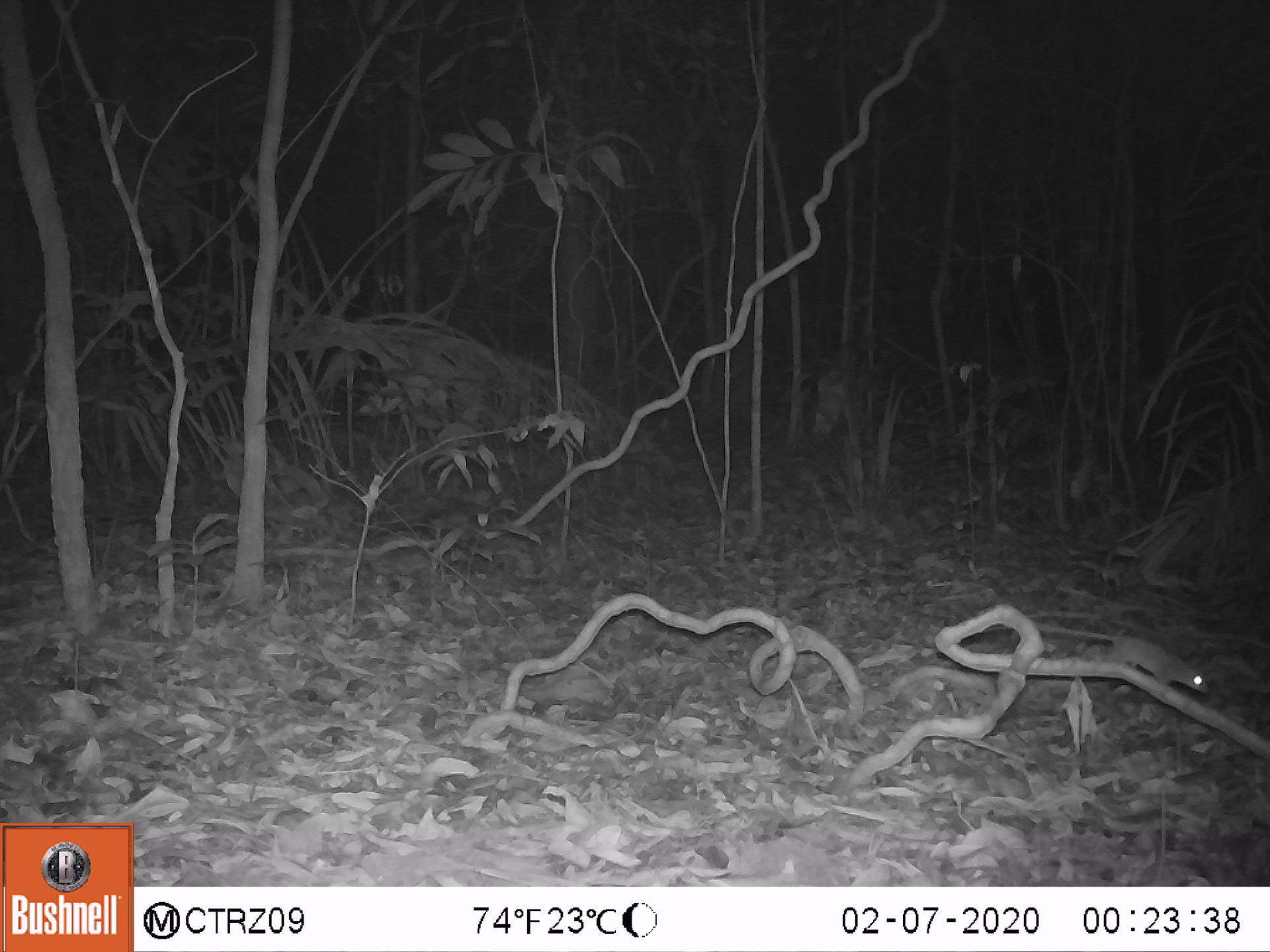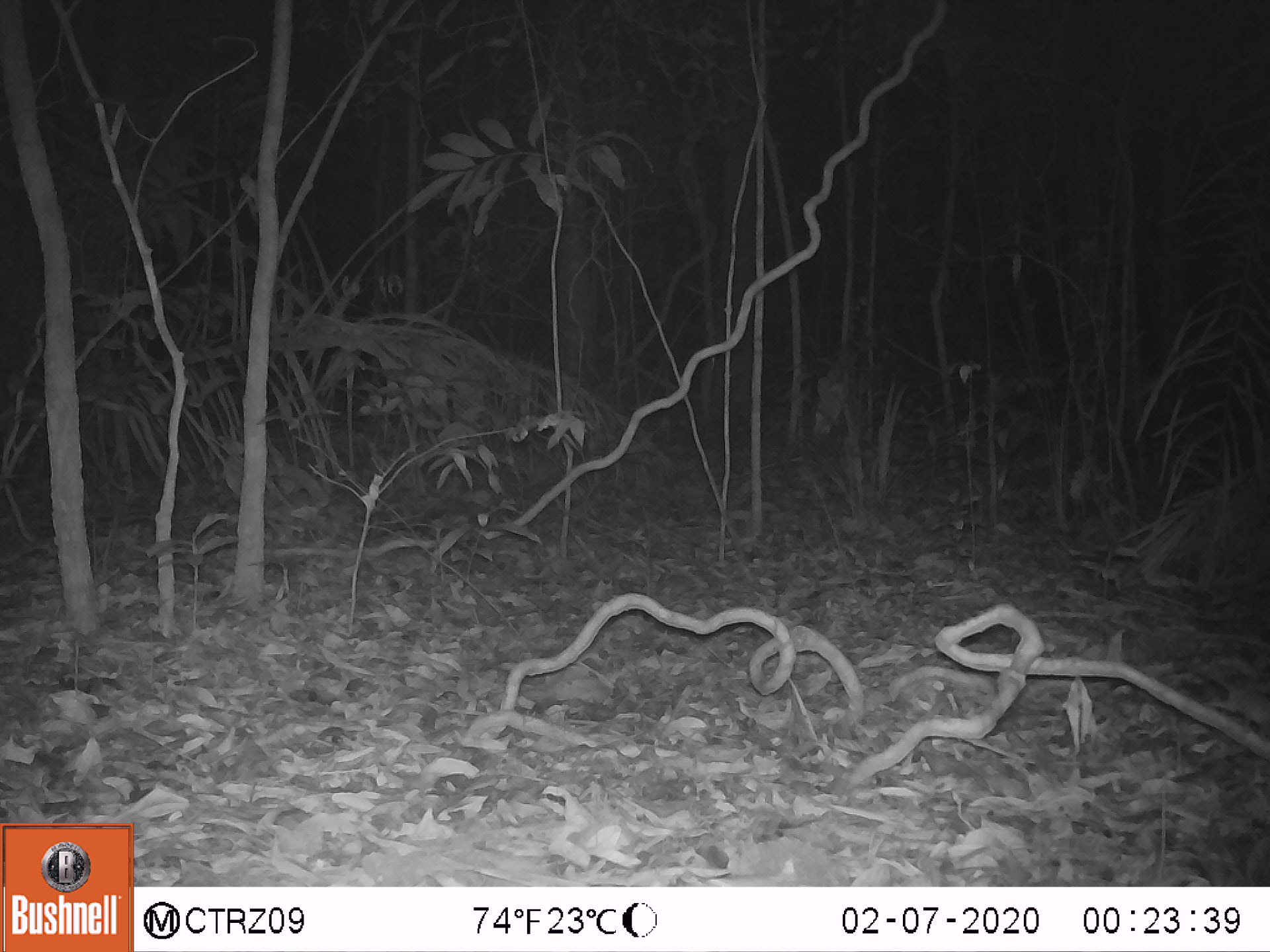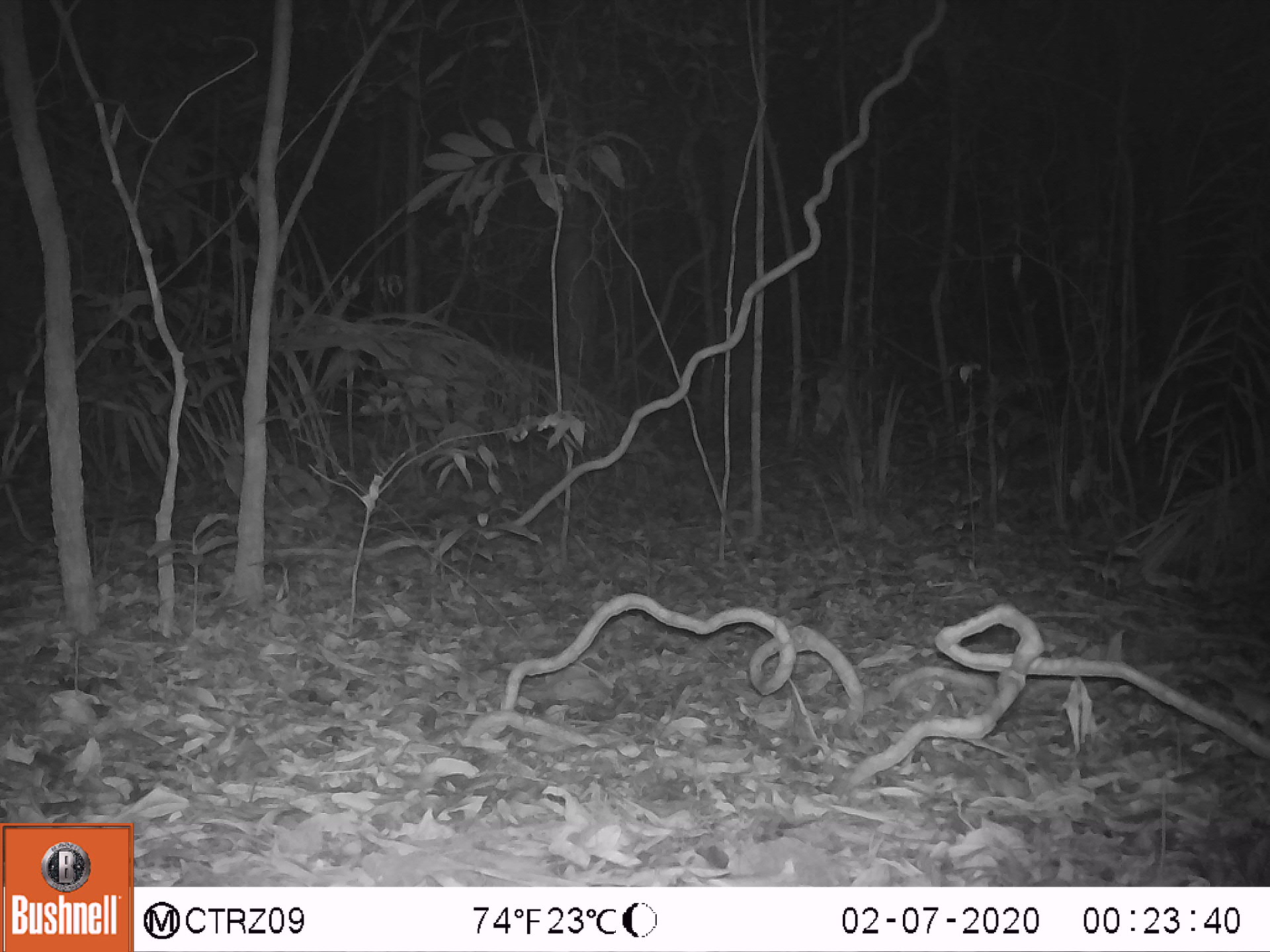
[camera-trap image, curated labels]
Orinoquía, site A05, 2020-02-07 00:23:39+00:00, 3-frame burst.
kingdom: Animalia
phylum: Chordata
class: Mammalia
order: Rodentia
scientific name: Rodentia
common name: rodent